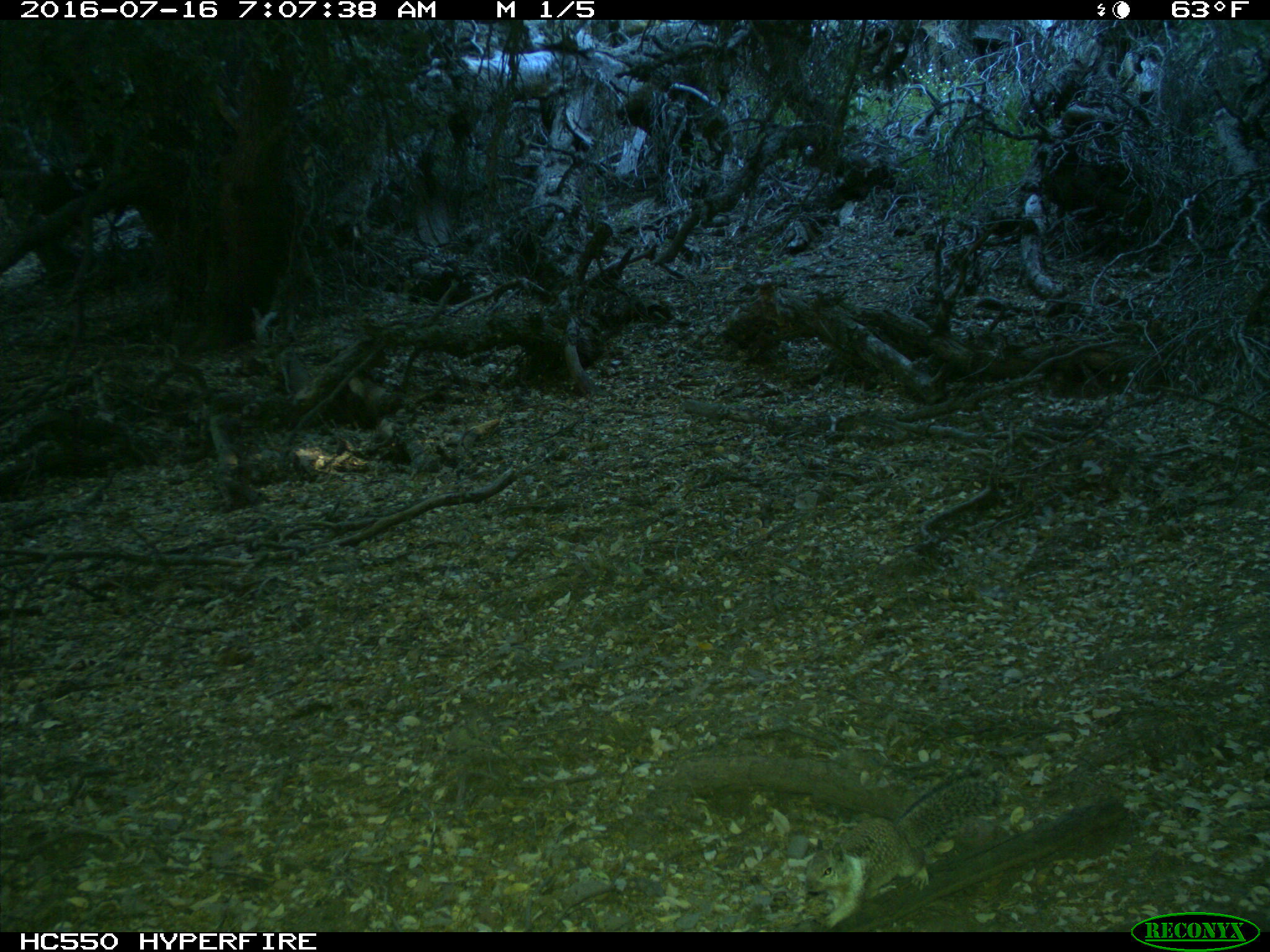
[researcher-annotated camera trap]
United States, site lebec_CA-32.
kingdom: Animalia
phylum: Chordata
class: Mammalia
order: Rodentia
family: Sciuridae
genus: Otospermophilus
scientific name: Otospermophilus beecheyi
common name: california ground squirrel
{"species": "Otospermophilus beecheyi (california ground squirrel)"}